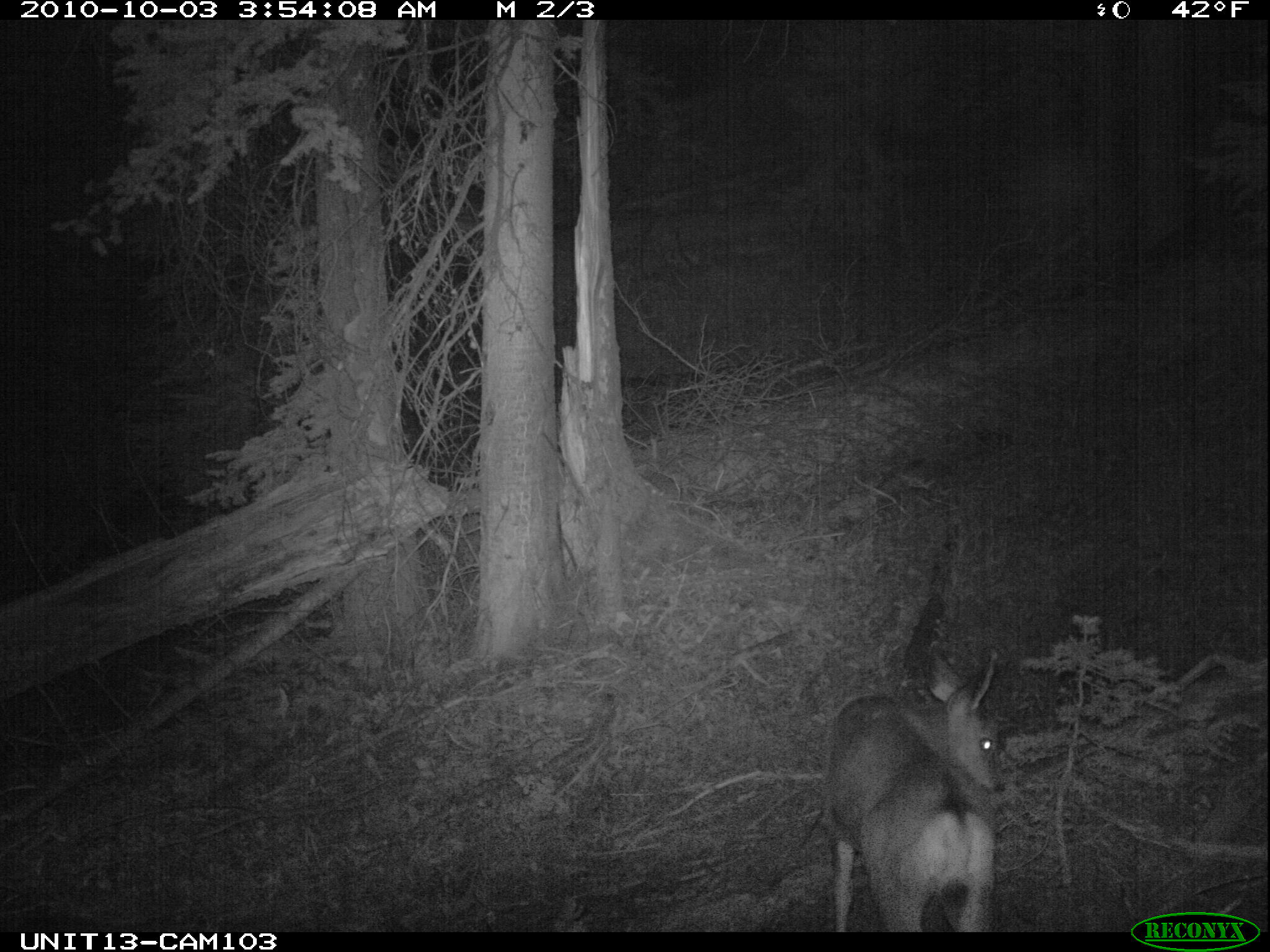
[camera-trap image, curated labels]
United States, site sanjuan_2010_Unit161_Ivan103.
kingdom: Animalia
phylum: Chordata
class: Mammalia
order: Artiodactyla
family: Cervidae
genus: Odocoileus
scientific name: Odocoileus hemionus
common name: mule deer